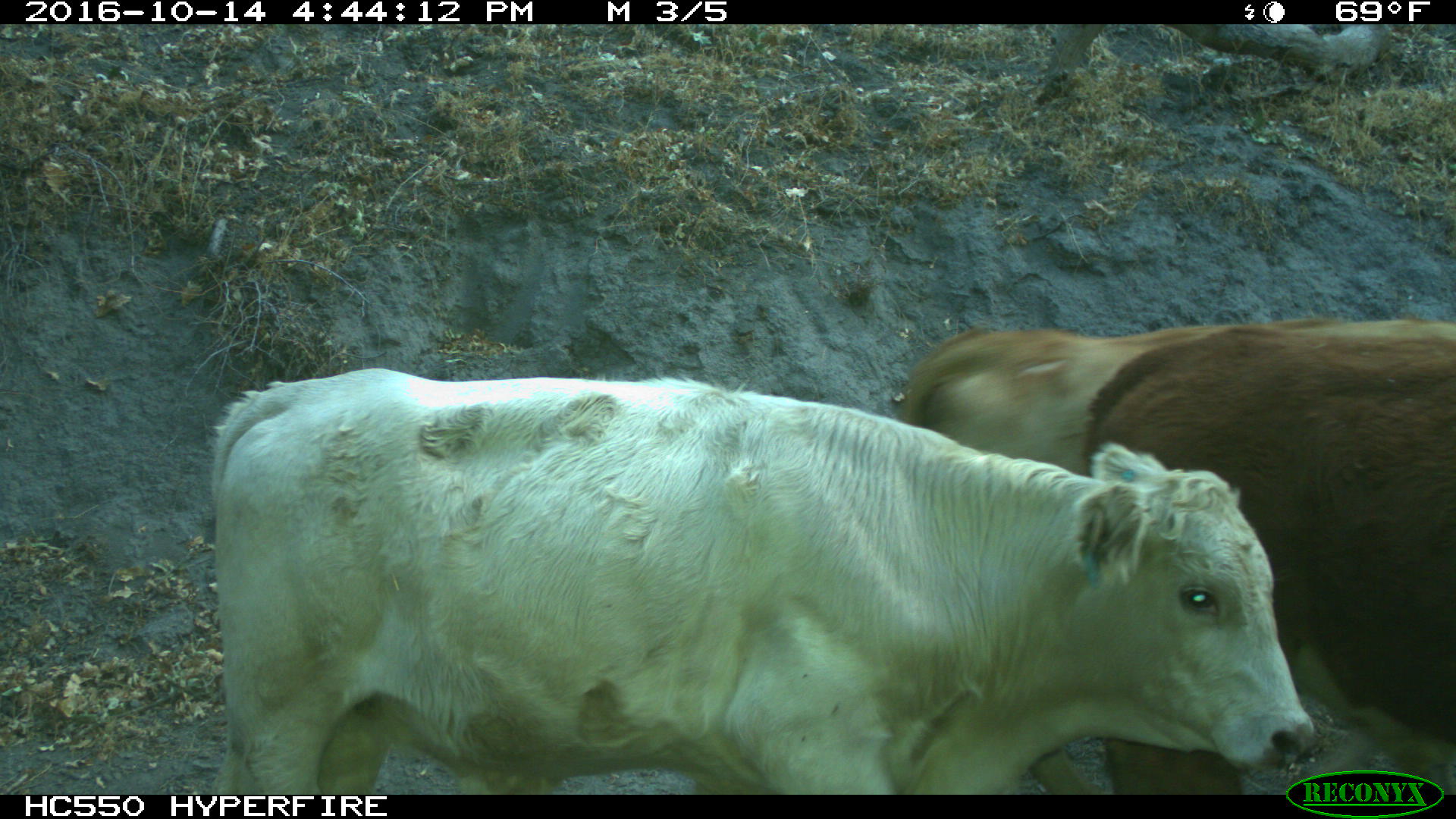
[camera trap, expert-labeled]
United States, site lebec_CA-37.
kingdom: Animalia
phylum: Chordata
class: Mammalia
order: Artiodactyla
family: Bovidae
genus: Bos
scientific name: Bos taurus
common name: domestic cow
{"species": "Bos taurus (domestic cow)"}